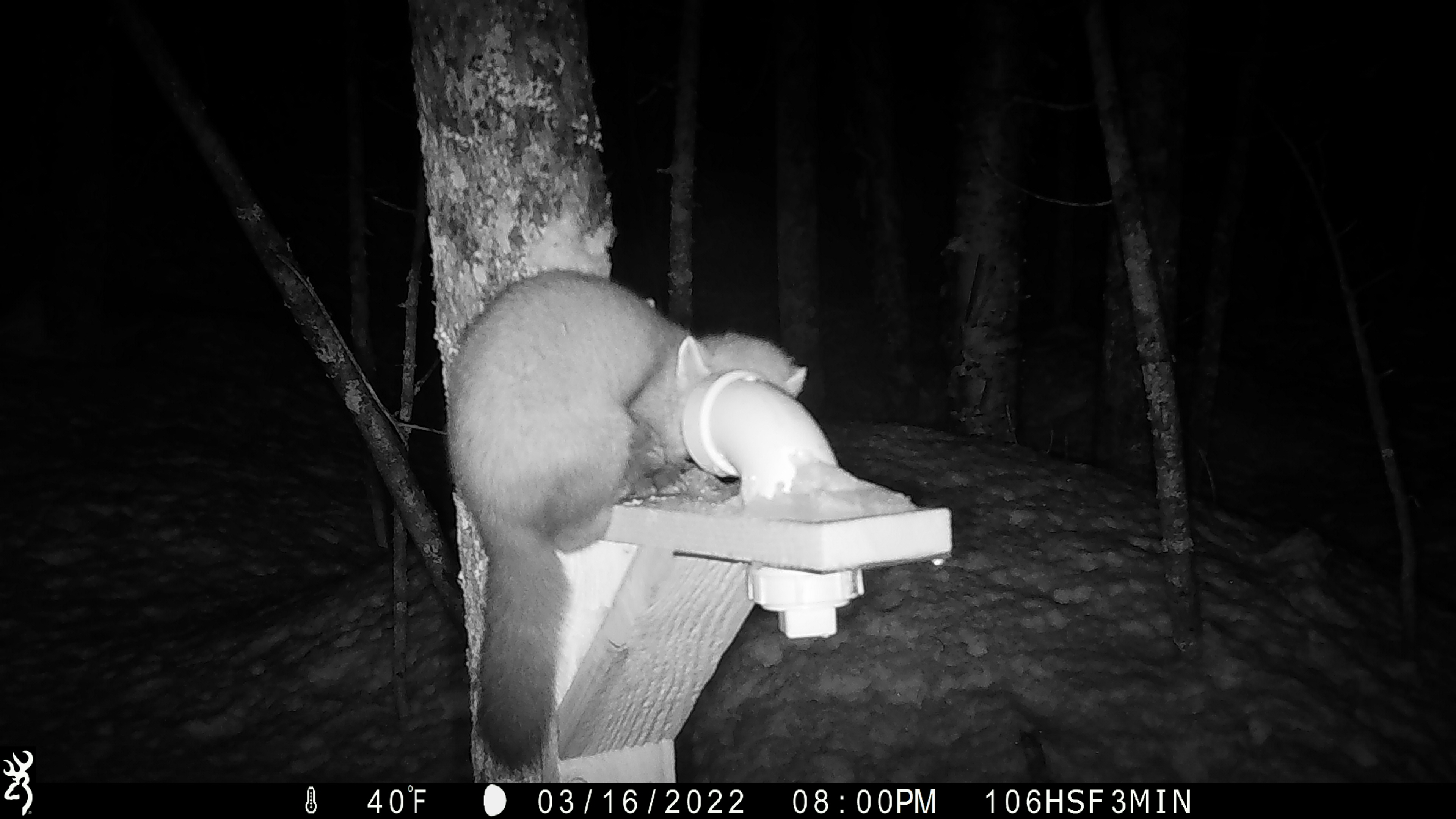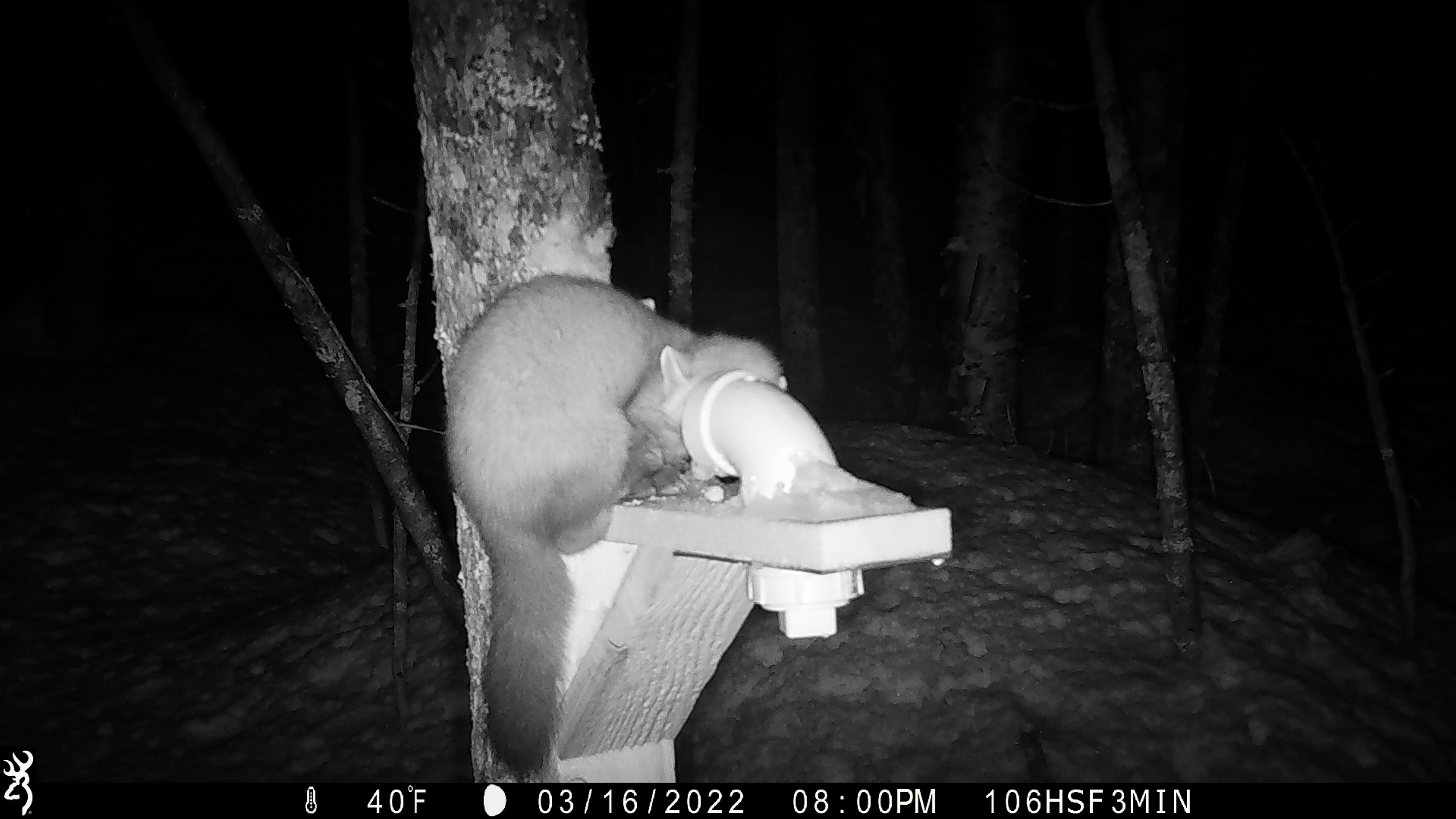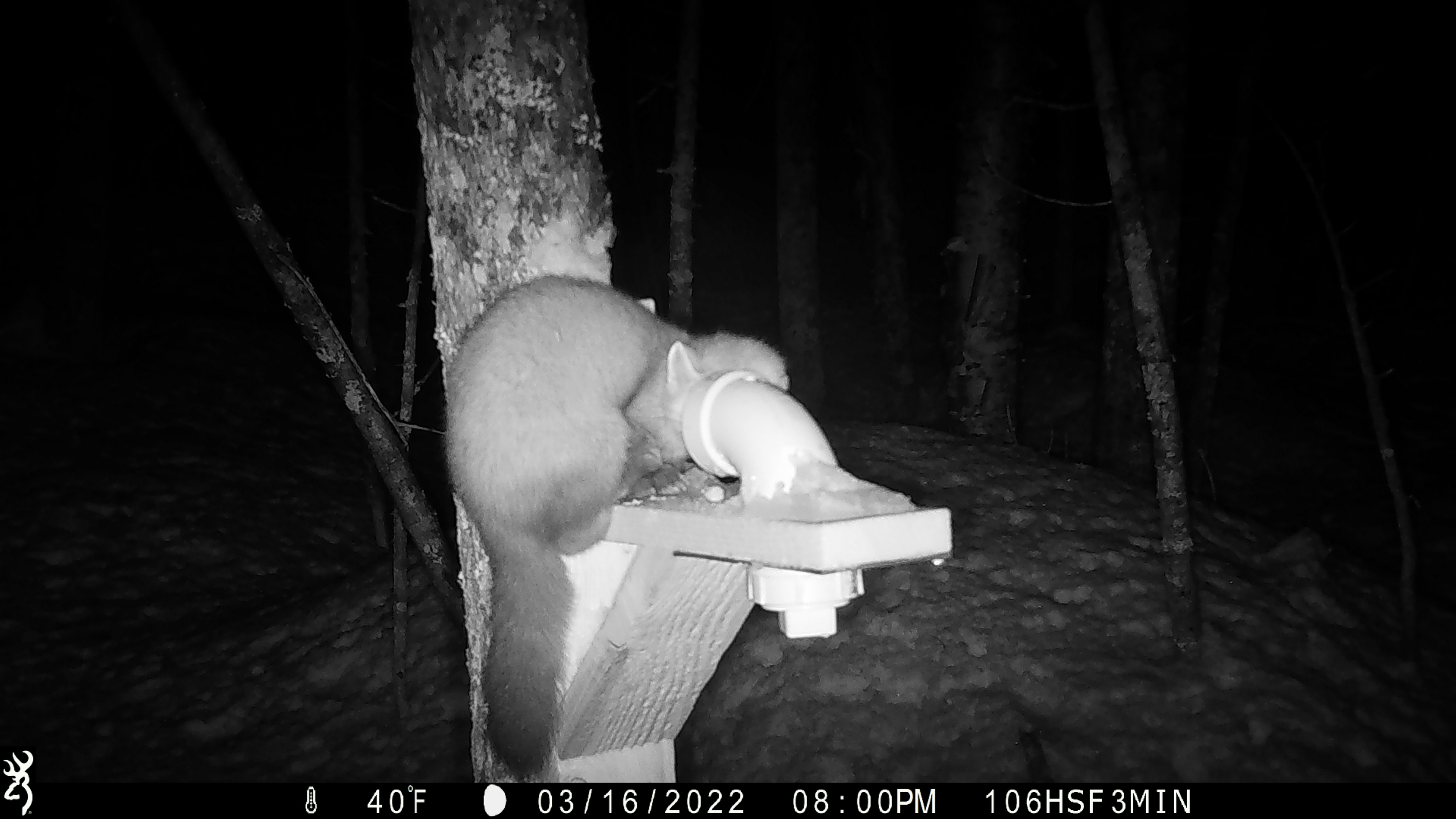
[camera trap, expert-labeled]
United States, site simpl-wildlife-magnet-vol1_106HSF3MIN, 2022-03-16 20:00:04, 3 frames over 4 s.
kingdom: Animalia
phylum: Chordata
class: Mammalia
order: Carnivora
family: Mustelidae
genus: Martes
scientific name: Martes americana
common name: american marten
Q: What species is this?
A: American marten (Martes americana).